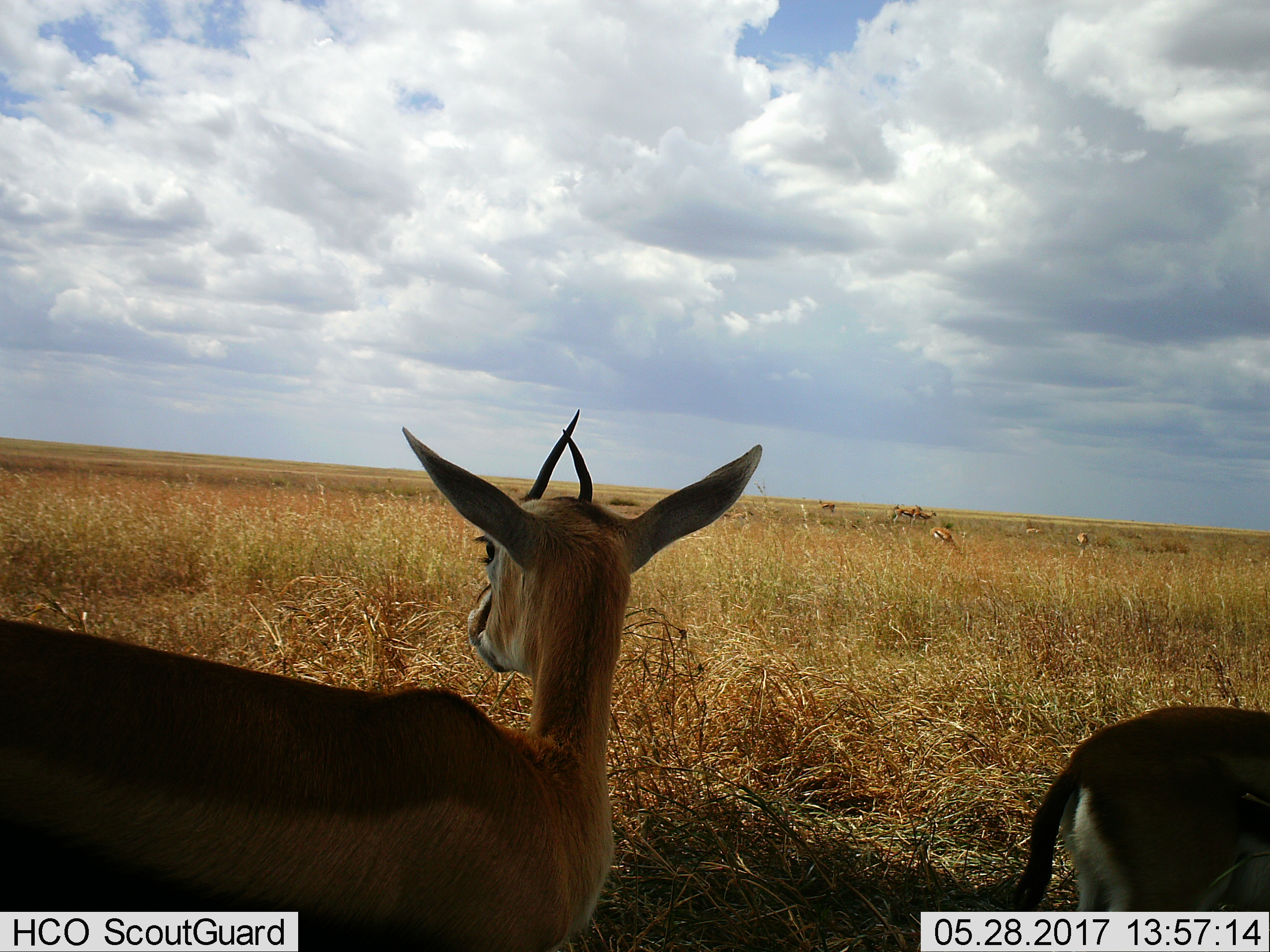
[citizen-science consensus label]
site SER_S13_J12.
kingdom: Animalia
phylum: Chordata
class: Mammalia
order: Artiodactyla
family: Bovidae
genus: Eudorcas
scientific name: Eudorcas thomsonii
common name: thomson's gazelle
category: gazellethomsons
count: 6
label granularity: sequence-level